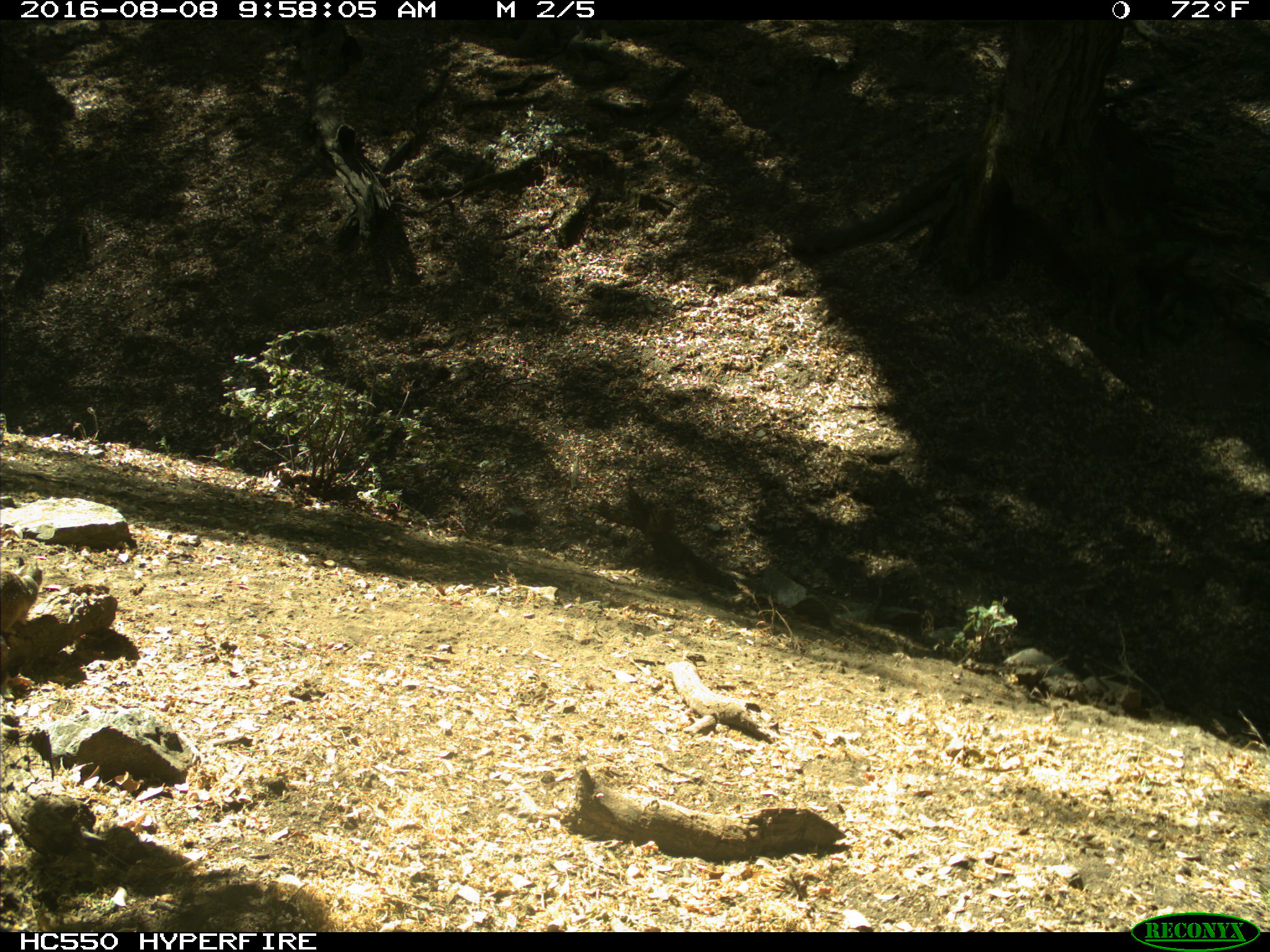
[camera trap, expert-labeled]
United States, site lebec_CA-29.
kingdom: Animalia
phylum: Chordata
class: Mammalia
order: Rodentia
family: Sciuridae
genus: Otospermophilus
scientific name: Otospermophilus beecheyi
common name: california ground squirrel